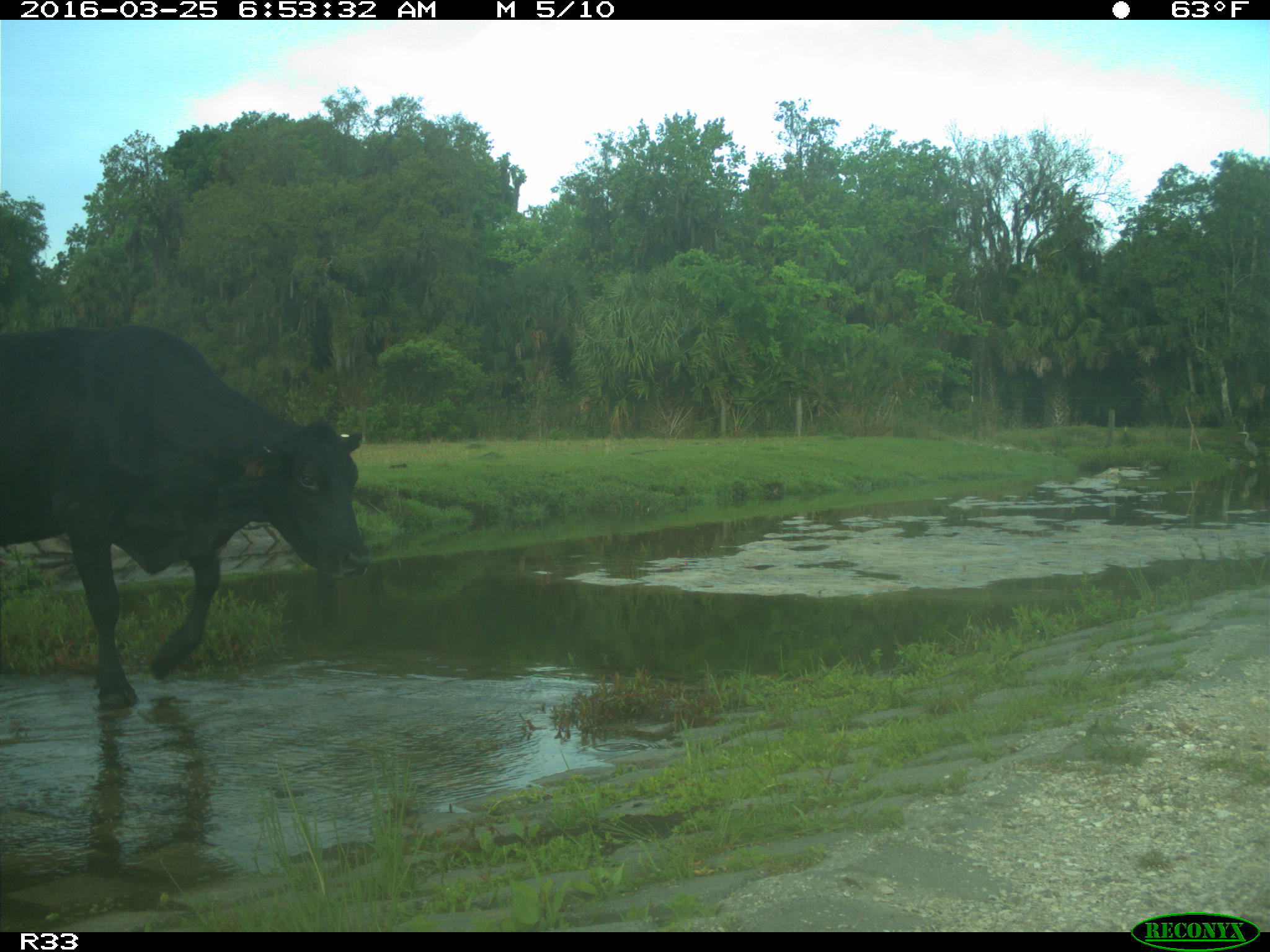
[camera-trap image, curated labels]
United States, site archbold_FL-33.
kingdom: Animalia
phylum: Chordata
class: Mammalia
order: Artiodactyla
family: Bovidae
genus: Bos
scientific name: Bos taurus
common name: domestic cow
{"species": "Bos taurus (domestic cow)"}